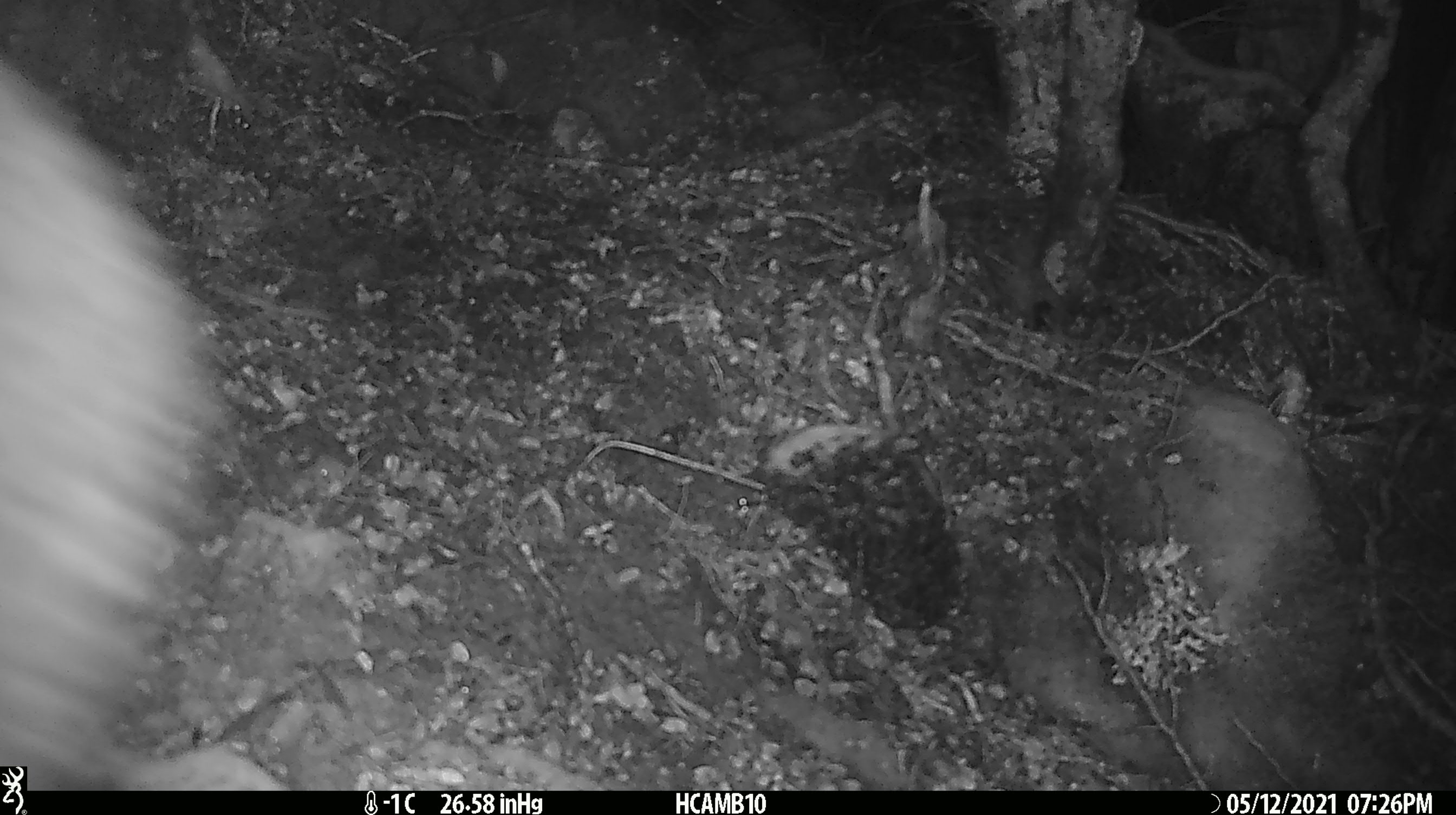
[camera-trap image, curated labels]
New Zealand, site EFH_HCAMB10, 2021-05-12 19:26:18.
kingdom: Animalia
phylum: Chordata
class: Aves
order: Apterygiformes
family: Apterygidae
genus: Apteryx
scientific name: Apteryx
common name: kiwi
Kiwi (Apteryx).